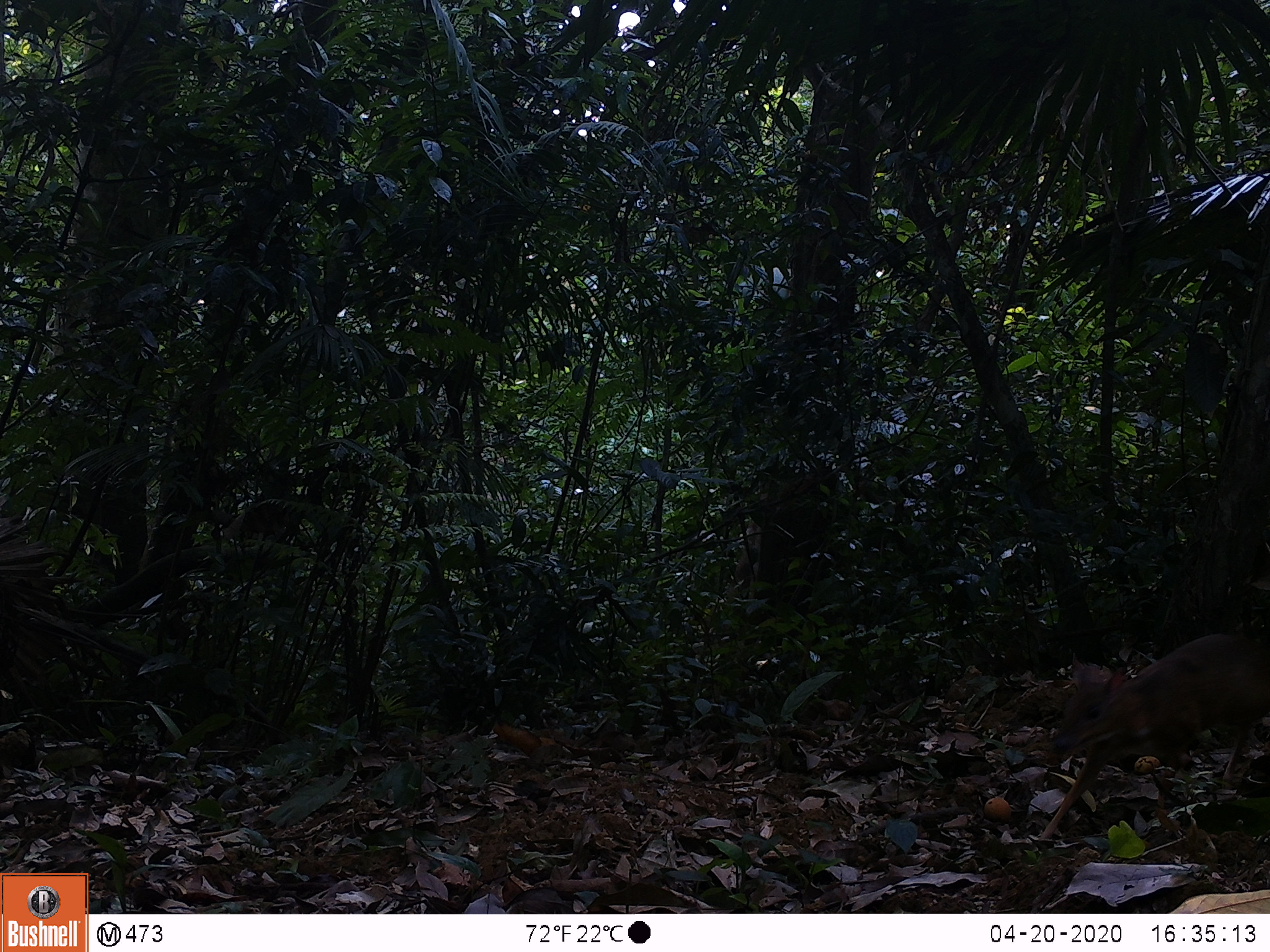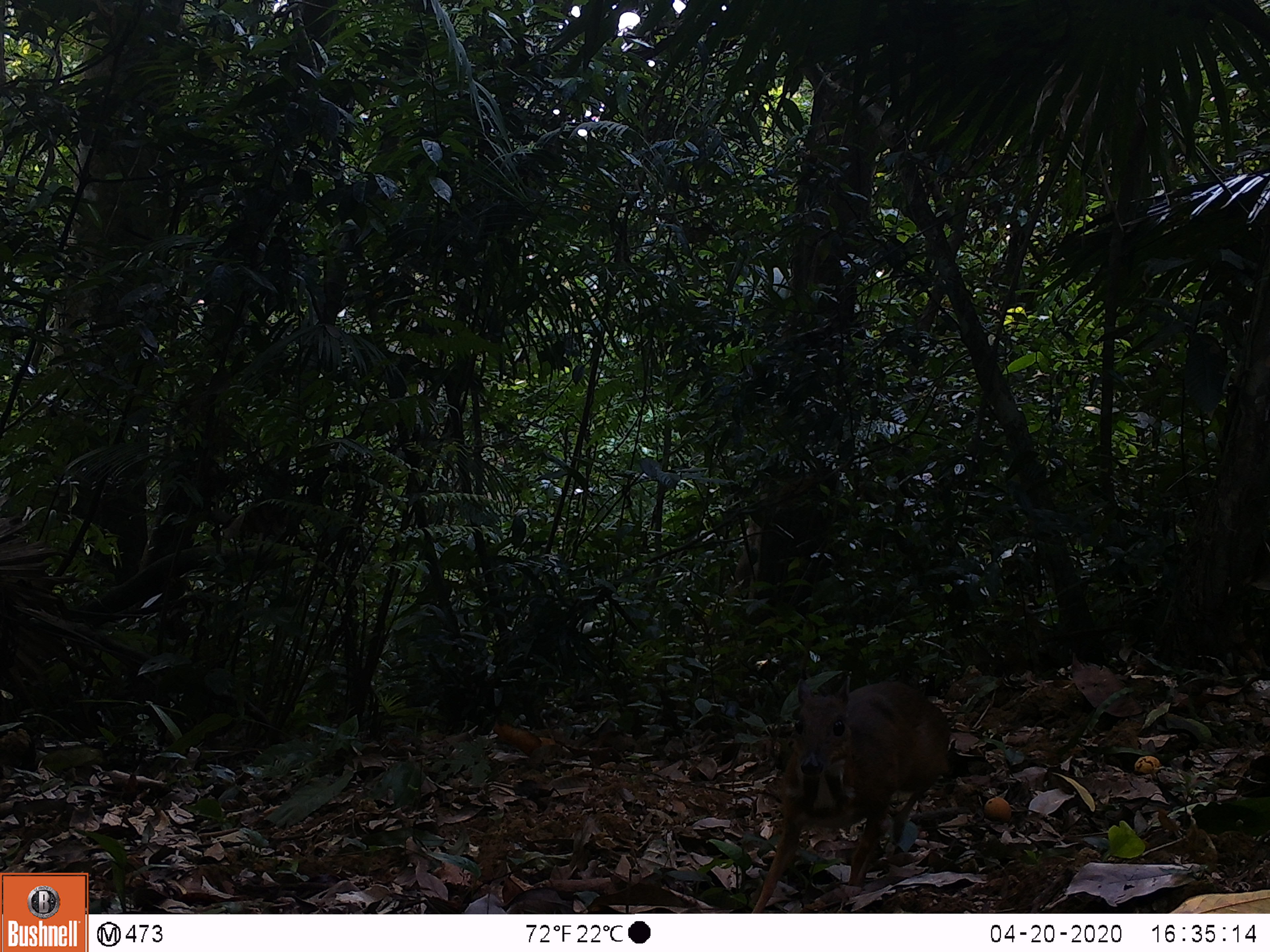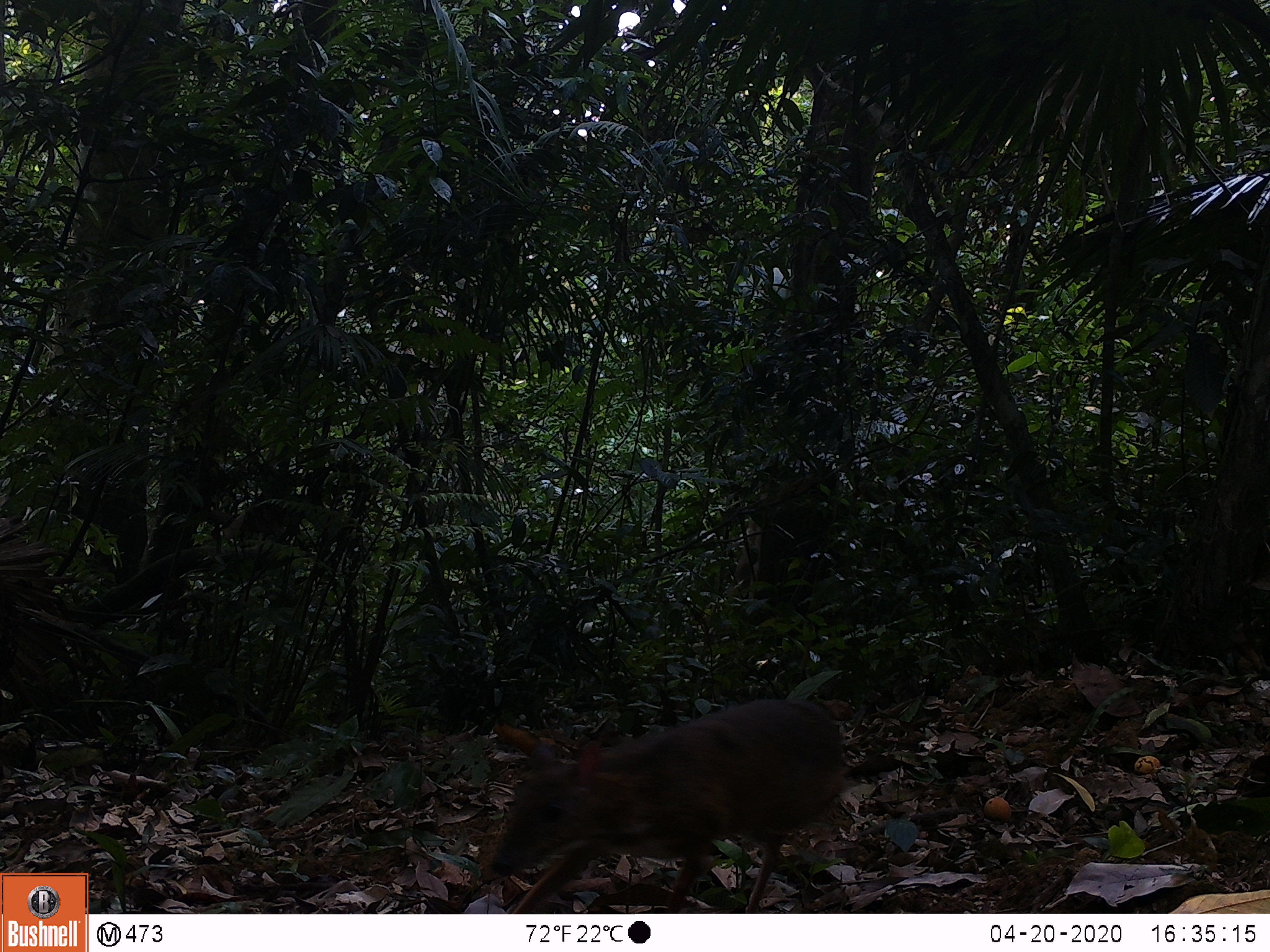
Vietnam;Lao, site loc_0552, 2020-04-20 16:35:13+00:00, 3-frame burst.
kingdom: Animalia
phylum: Chordata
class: Mammalia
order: Artiodactyla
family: Tragulidae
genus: Moschiola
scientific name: Moschiola meminna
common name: chevrotain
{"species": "chevrotain (Moschiola meminna)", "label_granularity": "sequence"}